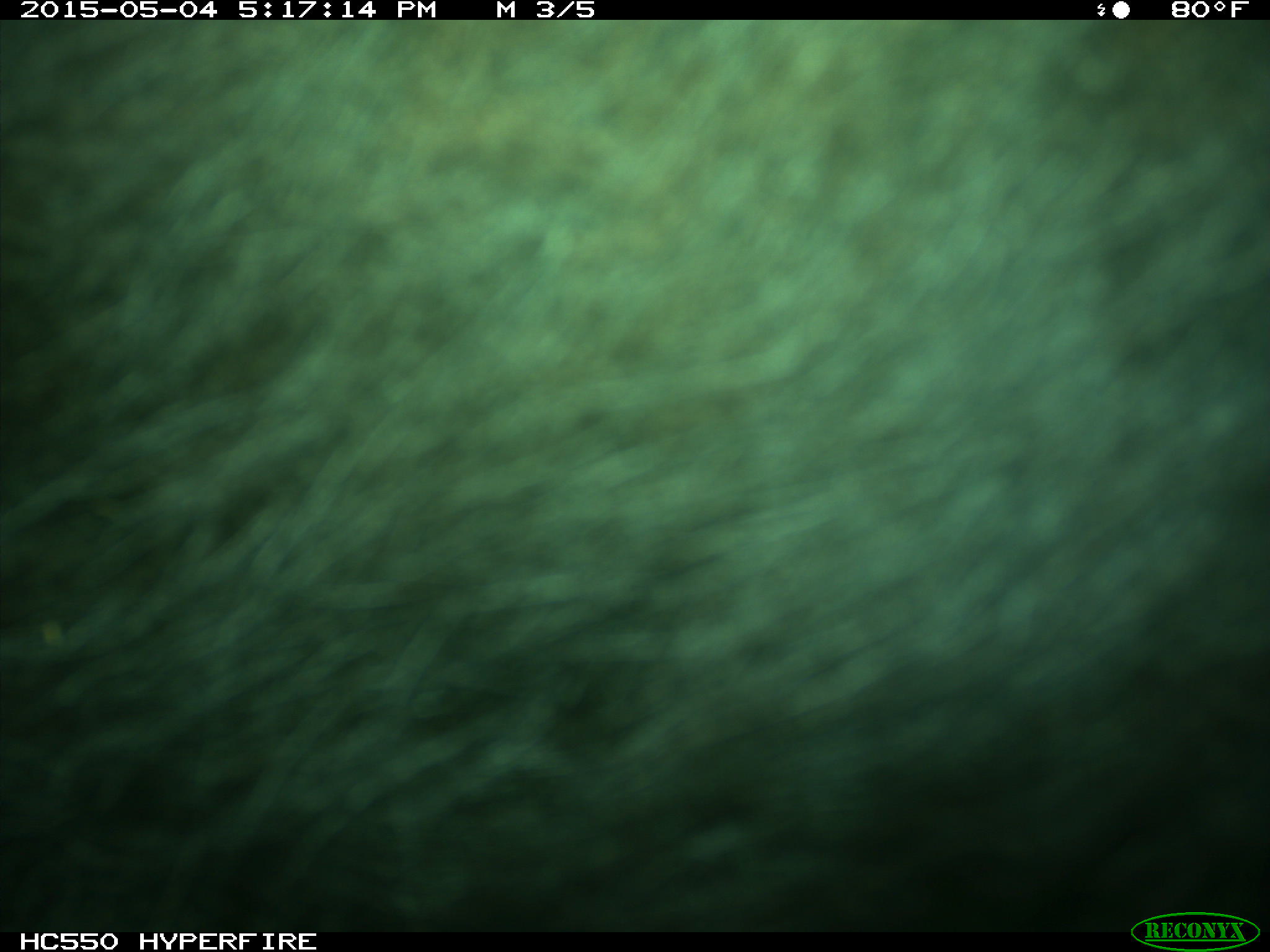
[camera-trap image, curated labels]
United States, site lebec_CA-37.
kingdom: Animalia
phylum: Chordata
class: Mammalia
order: Artiodactyla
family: Bovidae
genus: Bos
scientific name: Bos taurus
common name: domestic cow